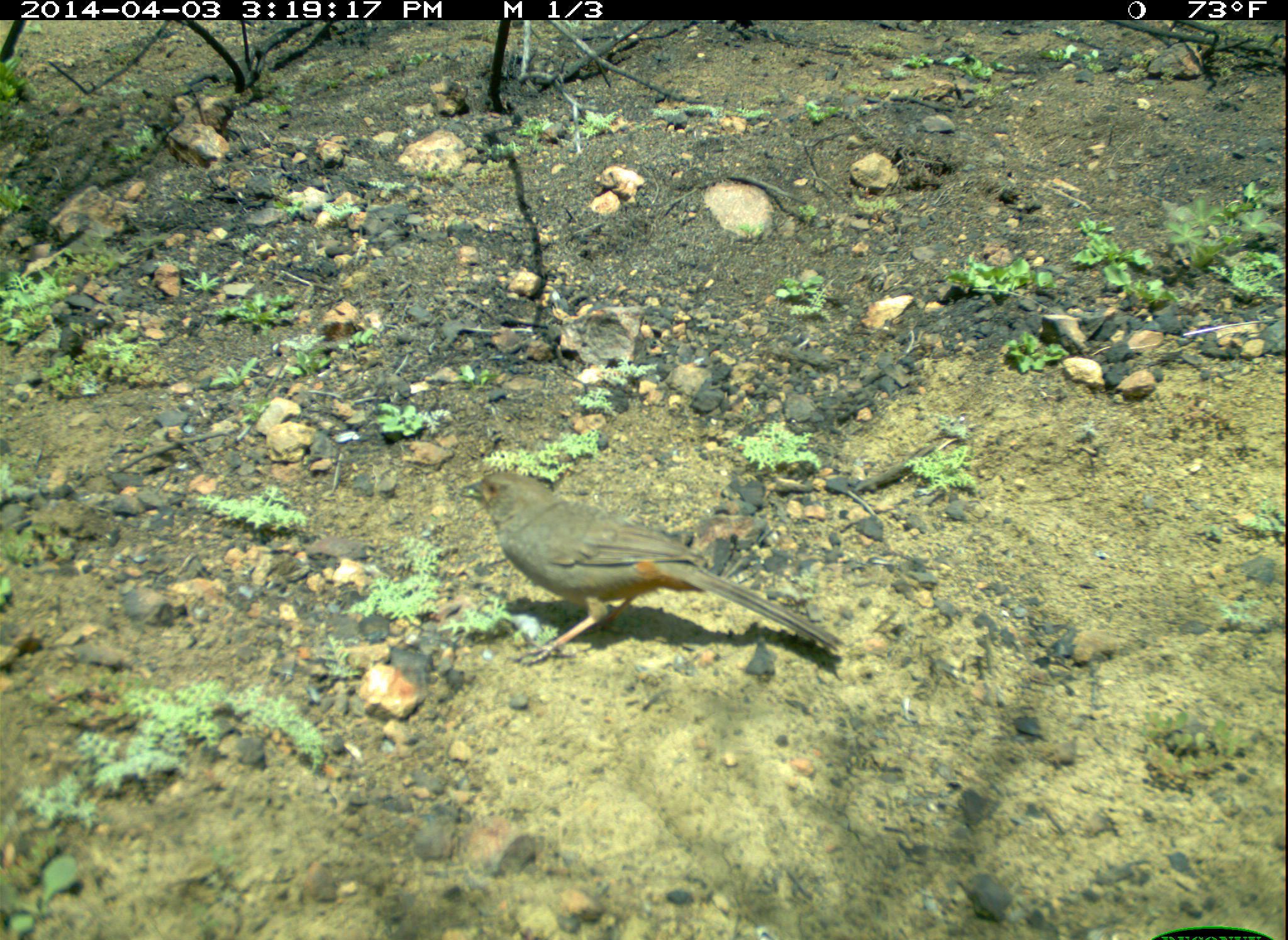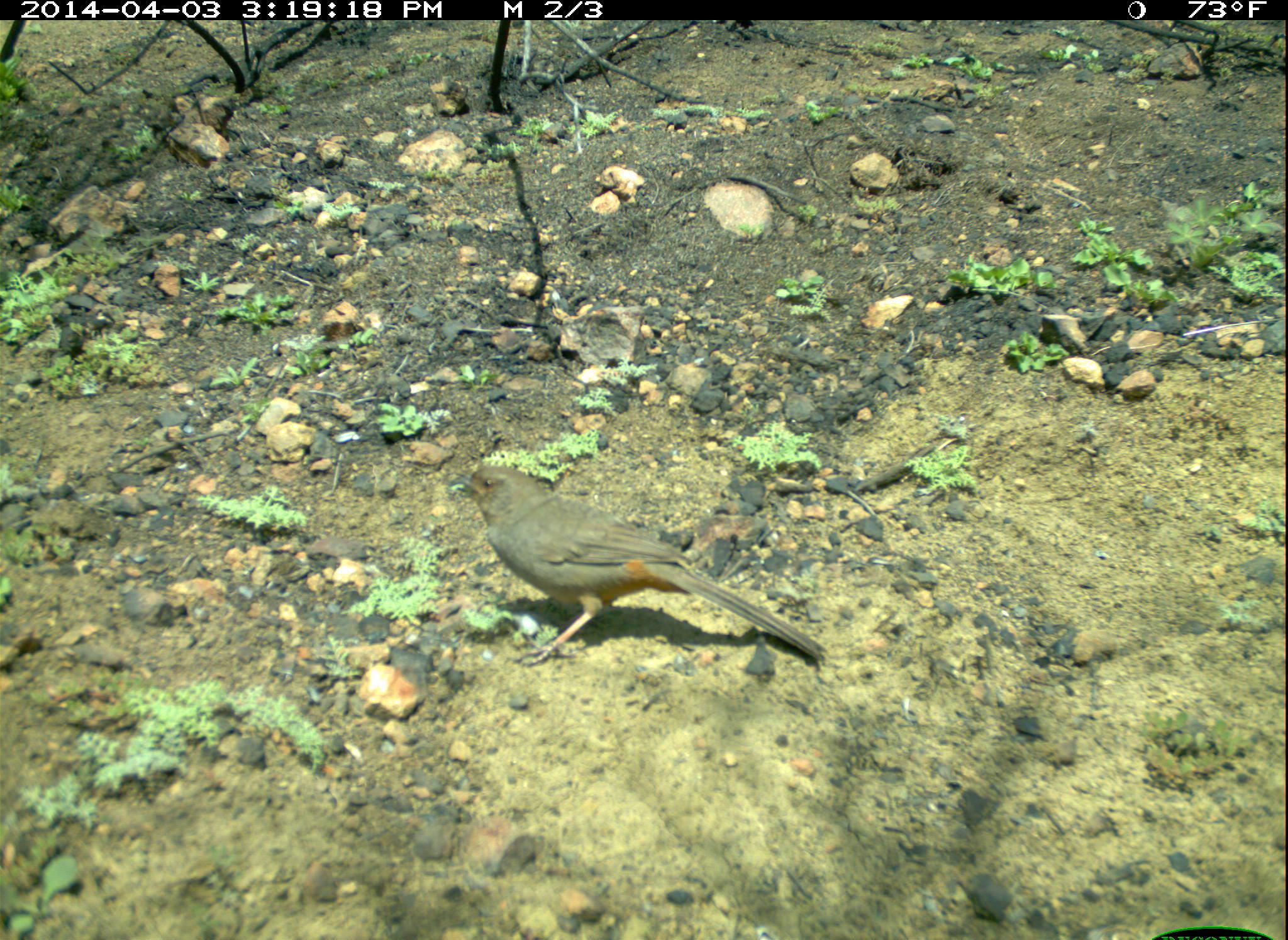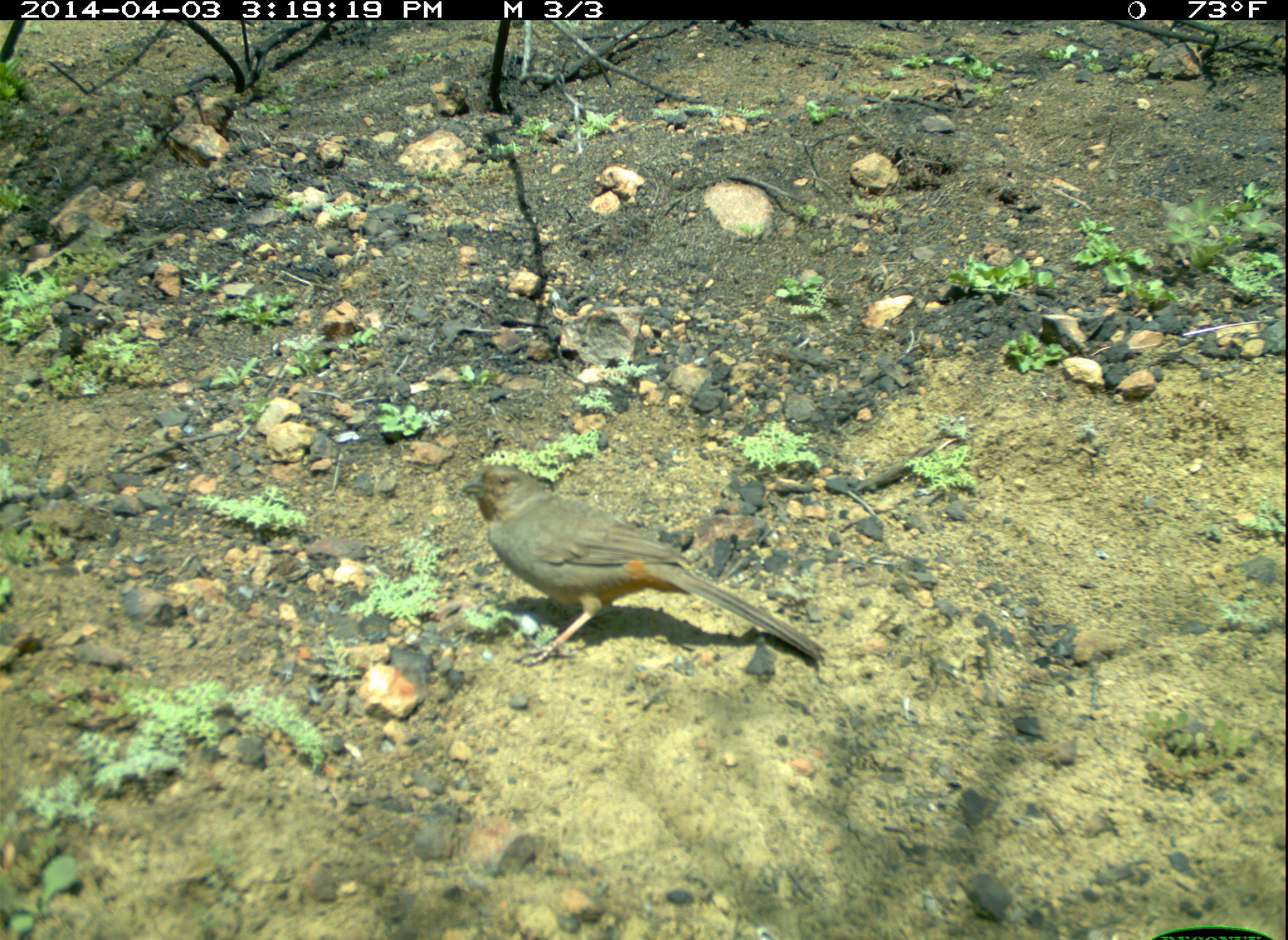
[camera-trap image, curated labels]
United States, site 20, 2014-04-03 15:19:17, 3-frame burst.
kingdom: Animalia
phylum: Chordata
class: Aves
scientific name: Aves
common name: bird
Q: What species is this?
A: Bird (Aves).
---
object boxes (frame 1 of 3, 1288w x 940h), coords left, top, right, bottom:
bird: 460, 471, 845, 668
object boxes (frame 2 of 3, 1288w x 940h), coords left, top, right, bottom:
bird: 449, 467, 827, 664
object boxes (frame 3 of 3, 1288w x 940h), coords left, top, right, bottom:
bird: 461, 465, 827, 664